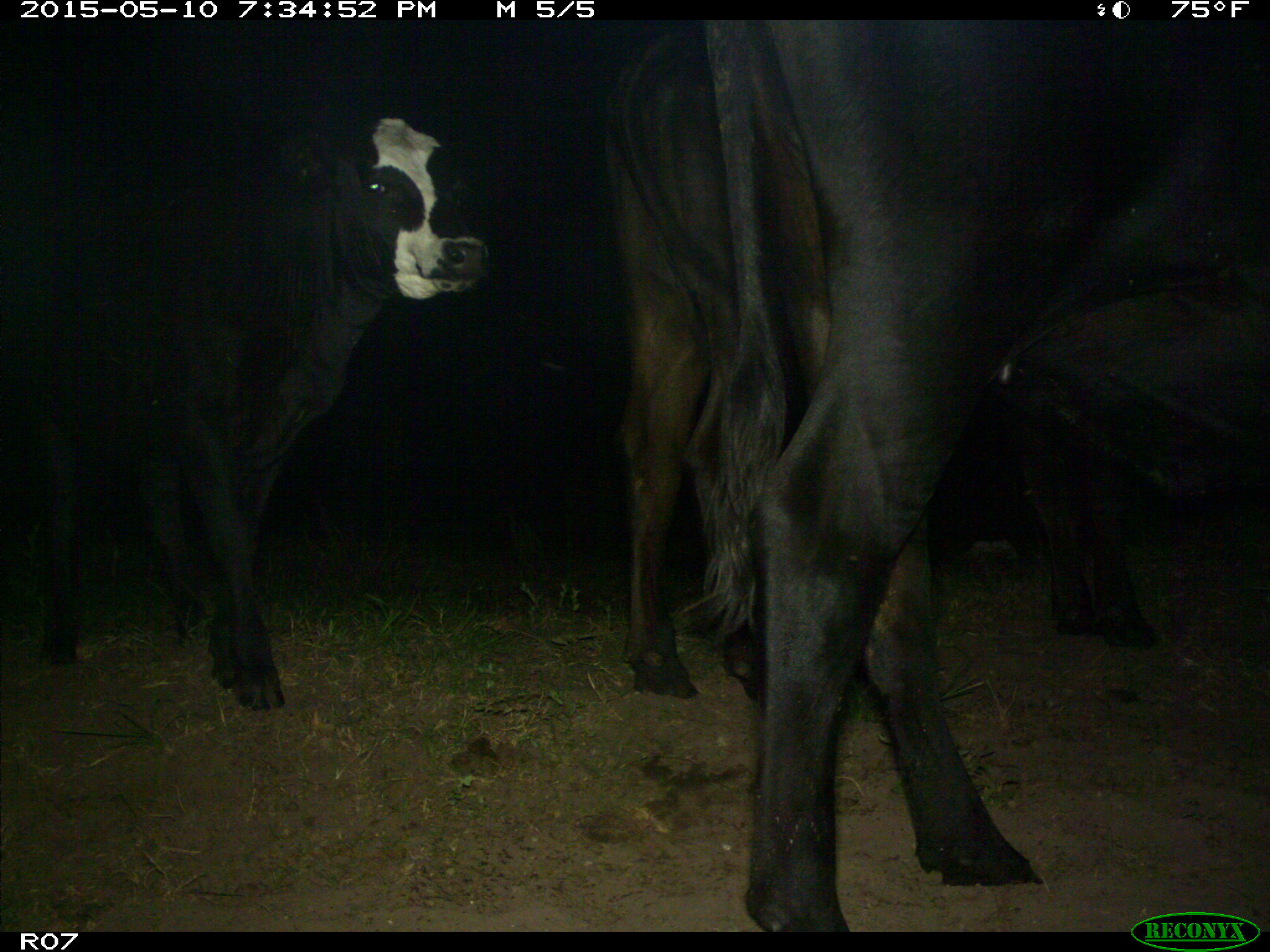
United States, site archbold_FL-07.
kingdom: Animalia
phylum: Chordata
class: Mammalia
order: Artiodactyla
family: Bovidae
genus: Bos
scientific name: Bos taurus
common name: domestic cow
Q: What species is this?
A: Bos taurus (domestic cow).